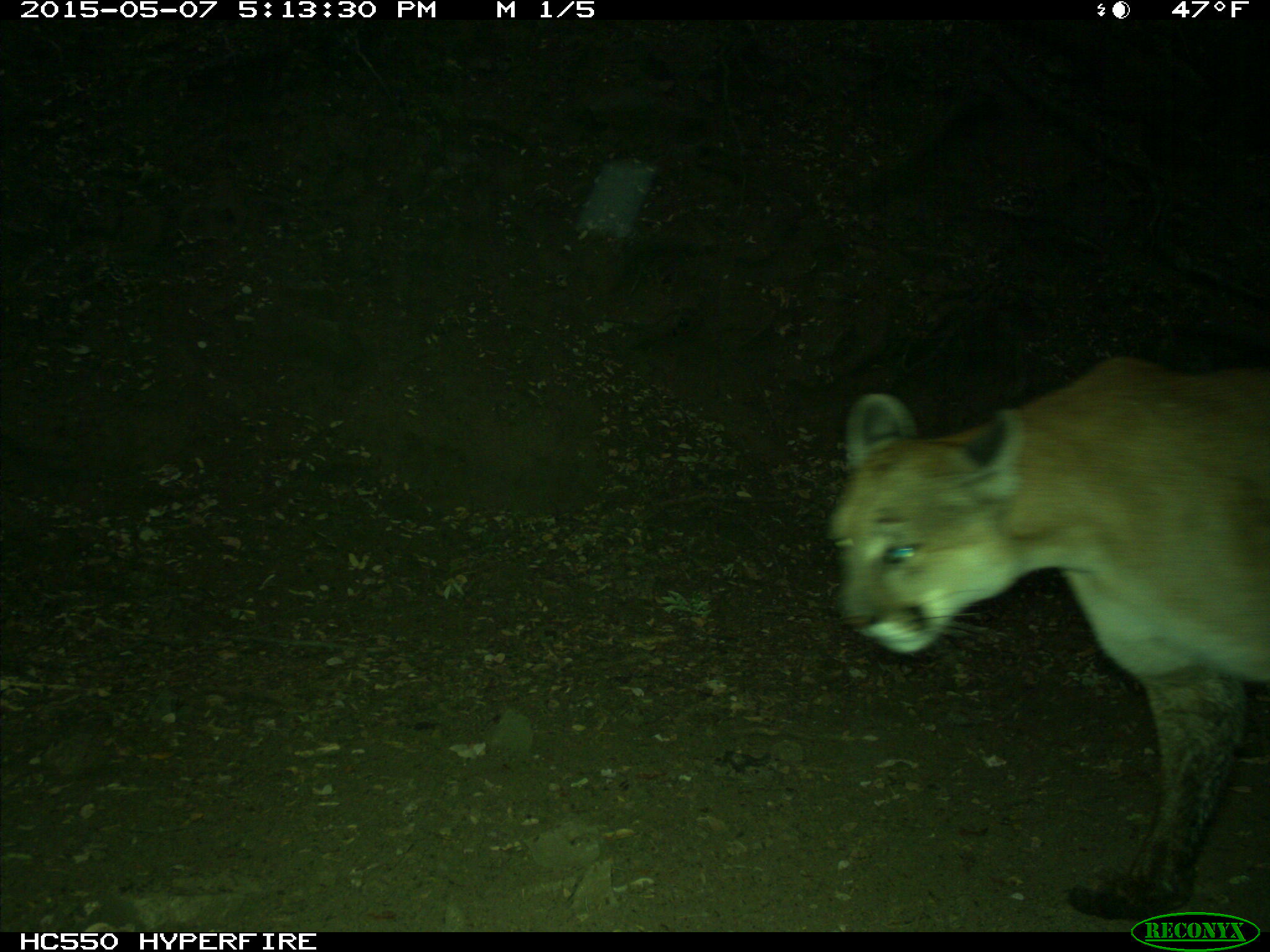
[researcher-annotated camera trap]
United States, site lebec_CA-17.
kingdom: Animalia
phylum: Chordata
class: Mammalia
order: Carnivora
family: Felidae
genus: Puma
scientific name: Puma concolor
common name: mountain lion